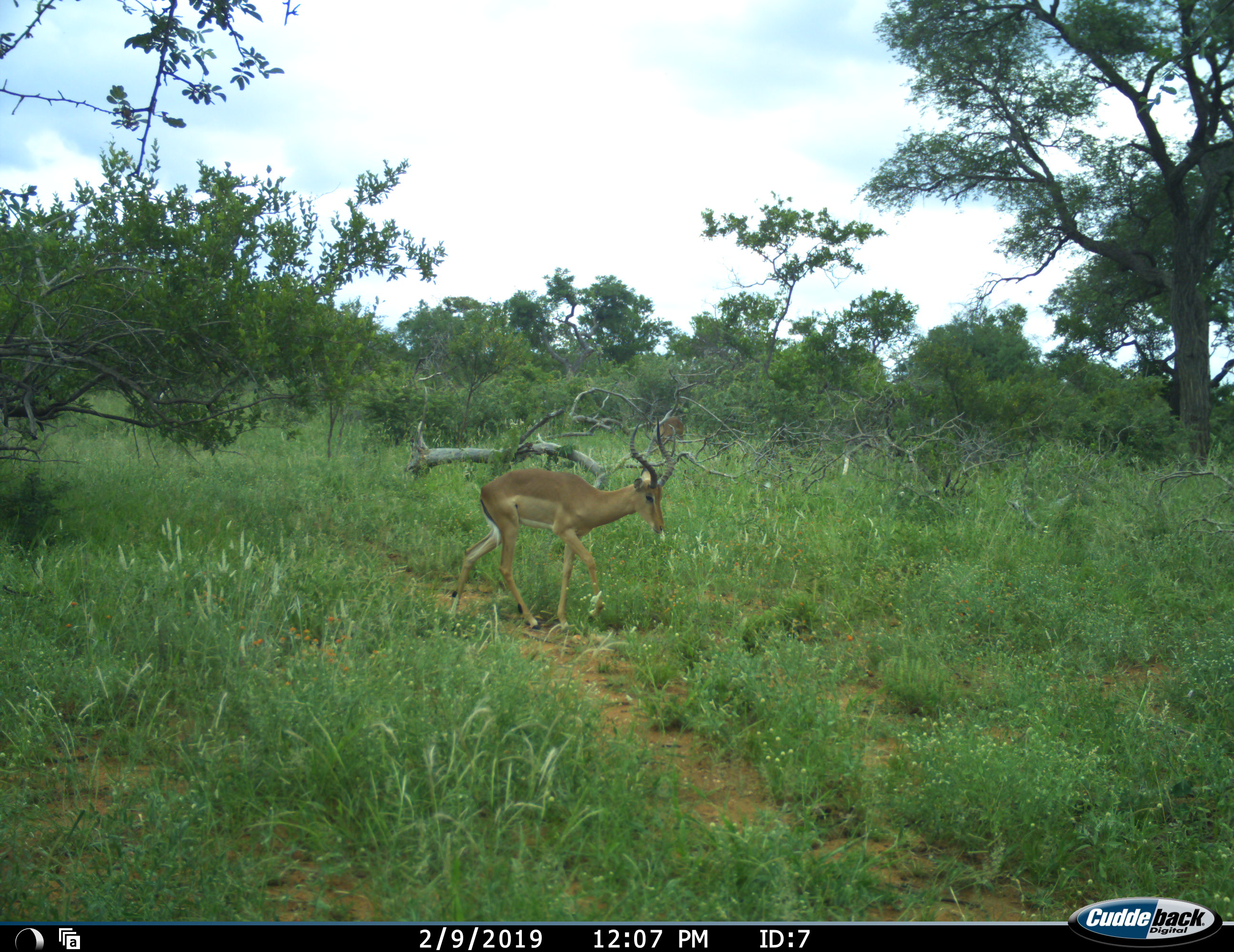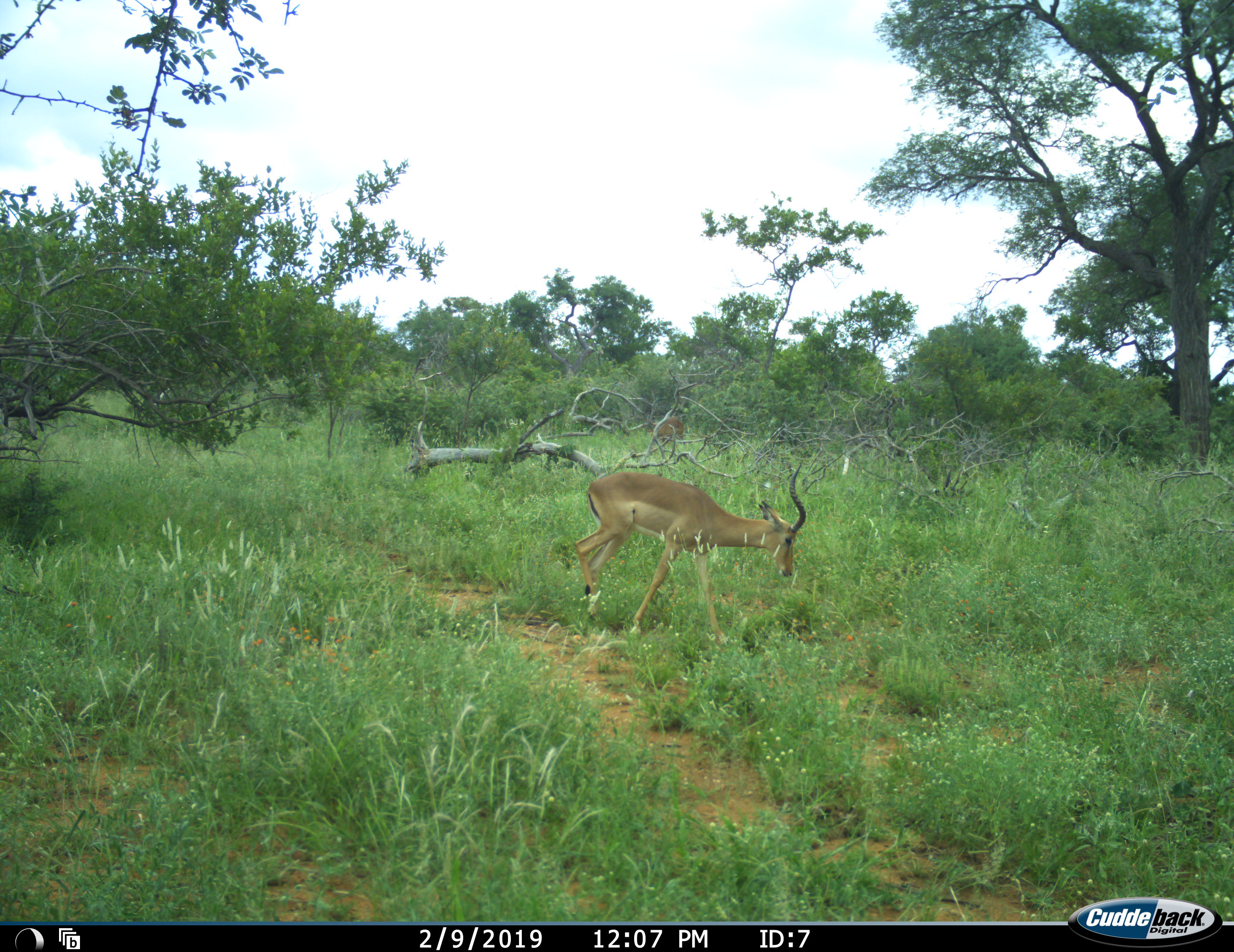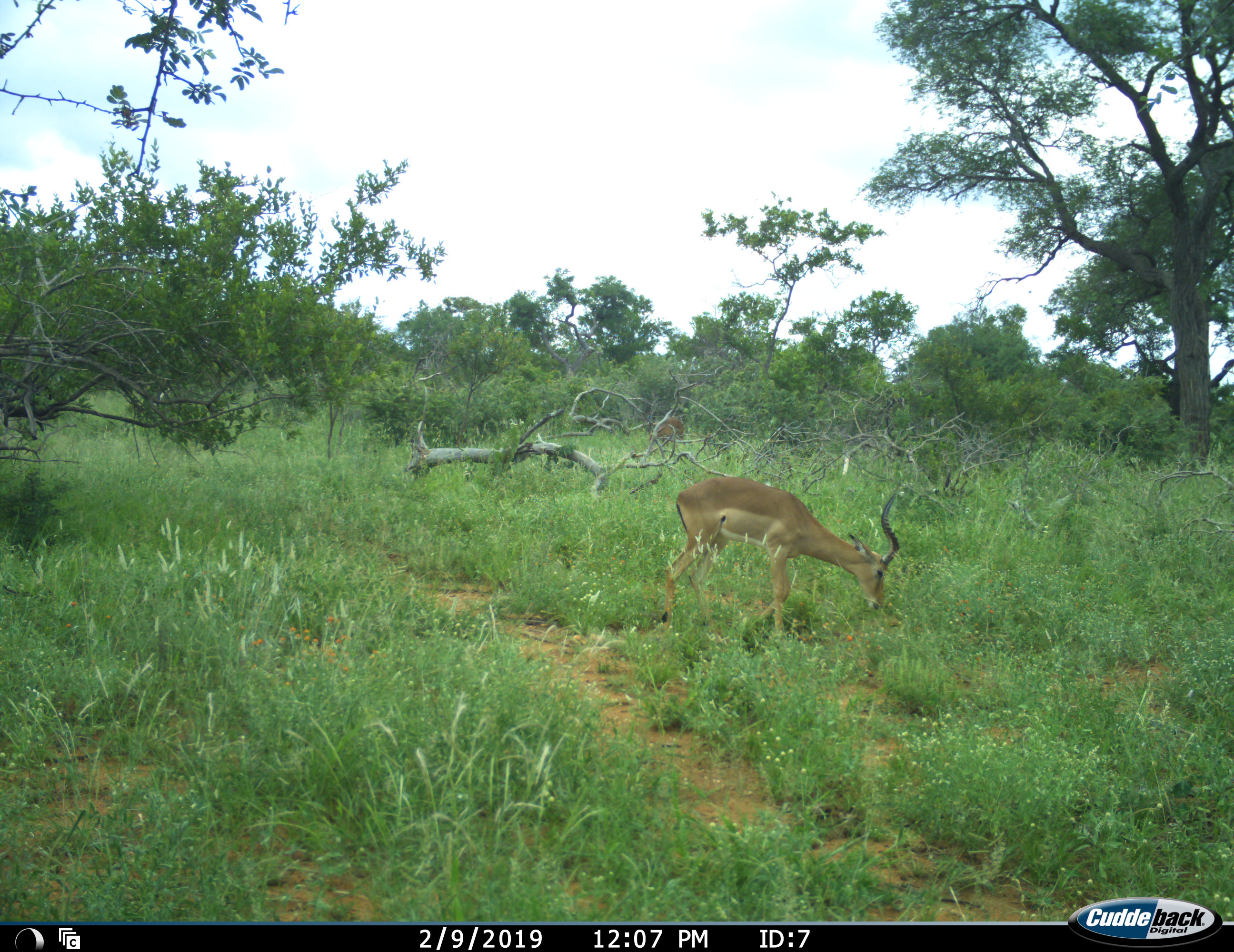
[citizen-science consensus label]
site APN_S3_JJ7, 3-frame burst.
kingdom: Animalia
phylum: Chordata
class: Mammalia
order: Artiodactyla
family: Bovidae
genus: Aepyceros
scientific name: Aepyceros melampus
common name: impala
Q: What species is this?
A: Impala (Aepyceros melampus).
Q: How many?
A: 1.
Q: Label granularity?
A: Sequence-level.